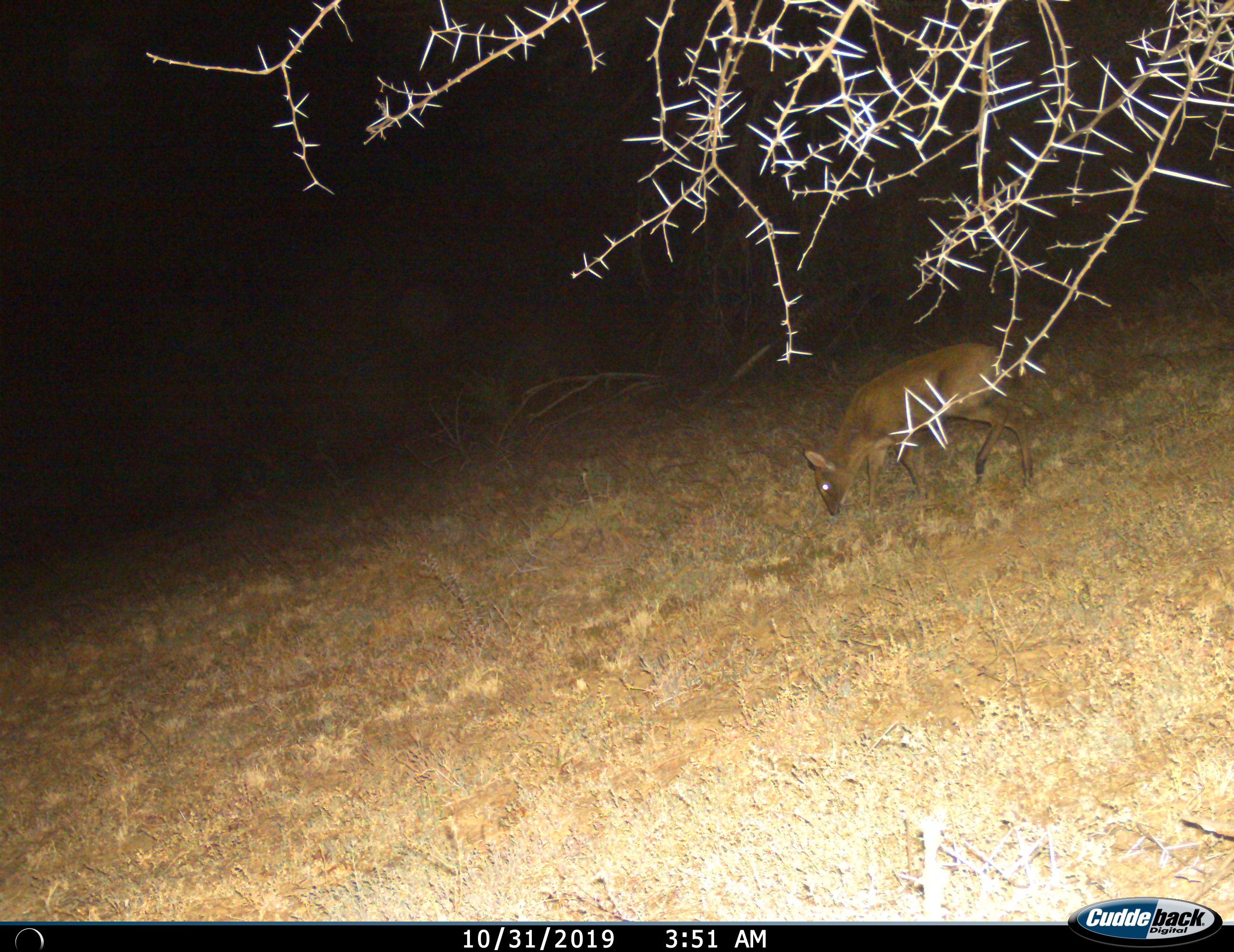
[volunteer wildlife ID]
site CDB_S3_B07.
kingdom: Animalia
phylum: Chordata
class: Mammalia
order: Artiodactyla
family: Bovidae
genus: Sylvicapra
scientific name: Sylvicapra grimmia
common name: common duiker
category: duikercommongrey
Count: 1.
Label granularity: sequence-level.